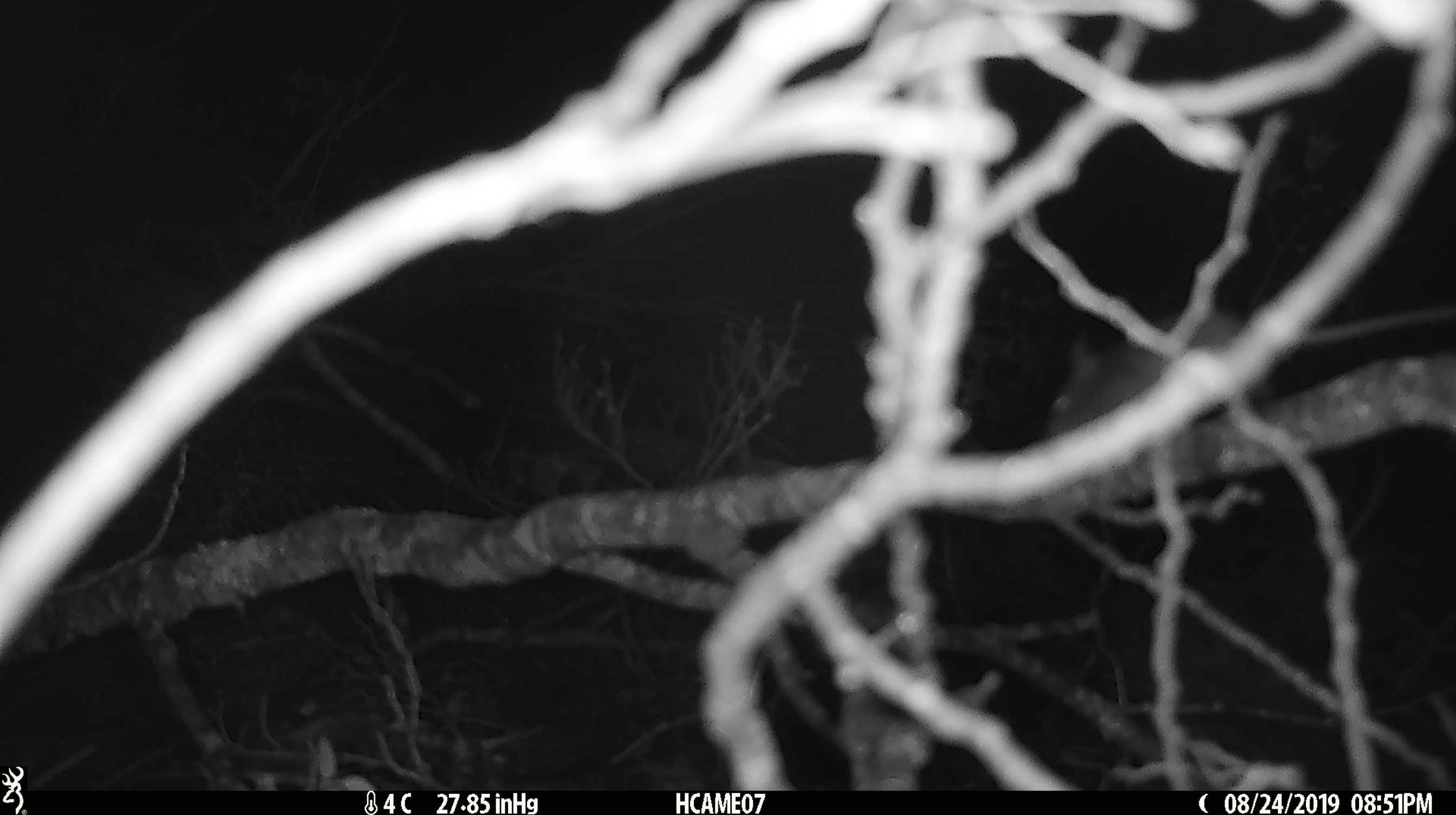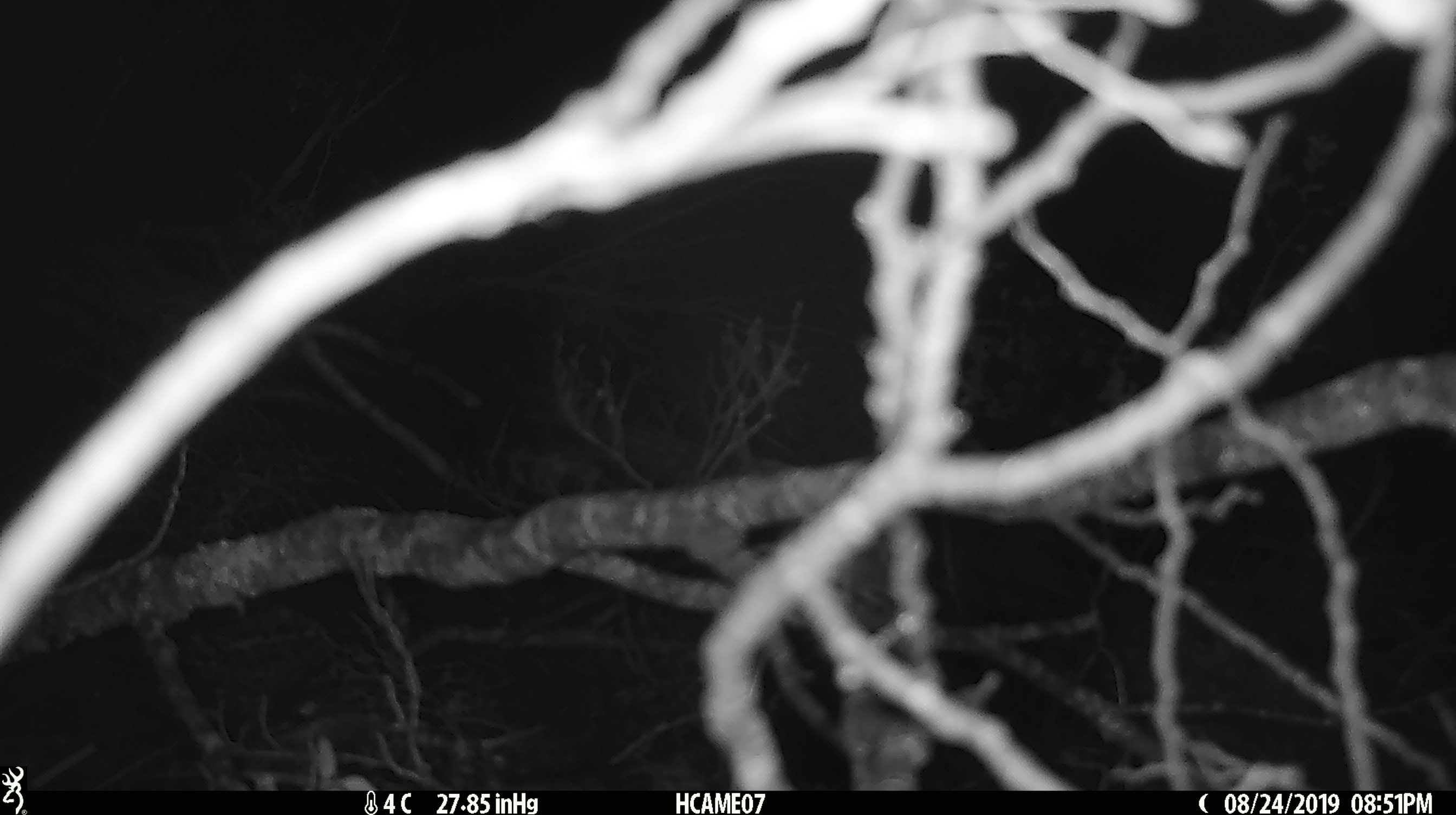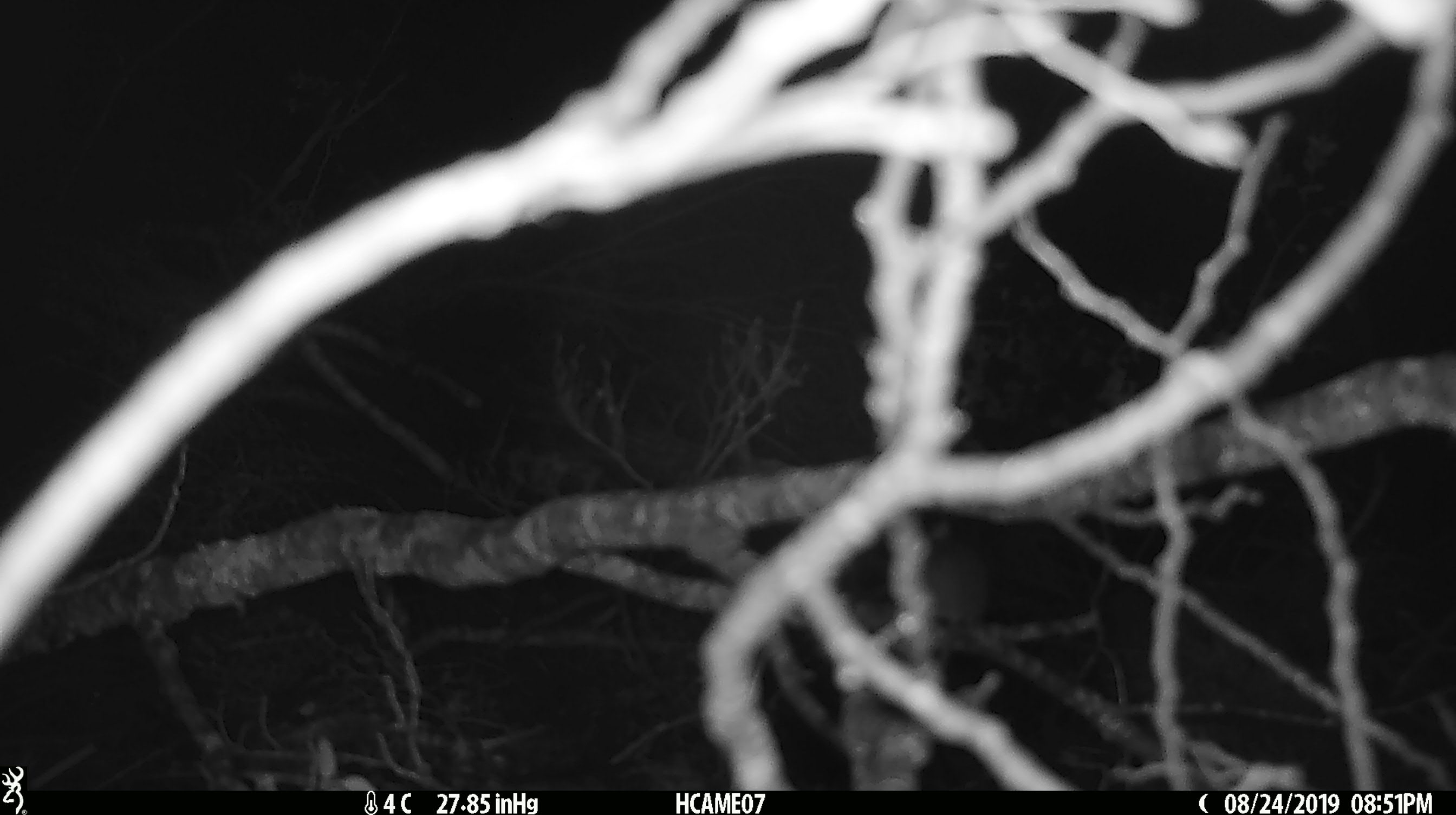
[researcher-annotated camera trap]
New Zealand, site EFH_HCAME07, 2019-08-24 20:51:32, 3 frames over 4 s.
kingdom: Animalia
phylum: Chordata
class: Mammalia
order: Rodentia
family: Muridae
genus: Mus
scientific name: Mus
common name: mouse